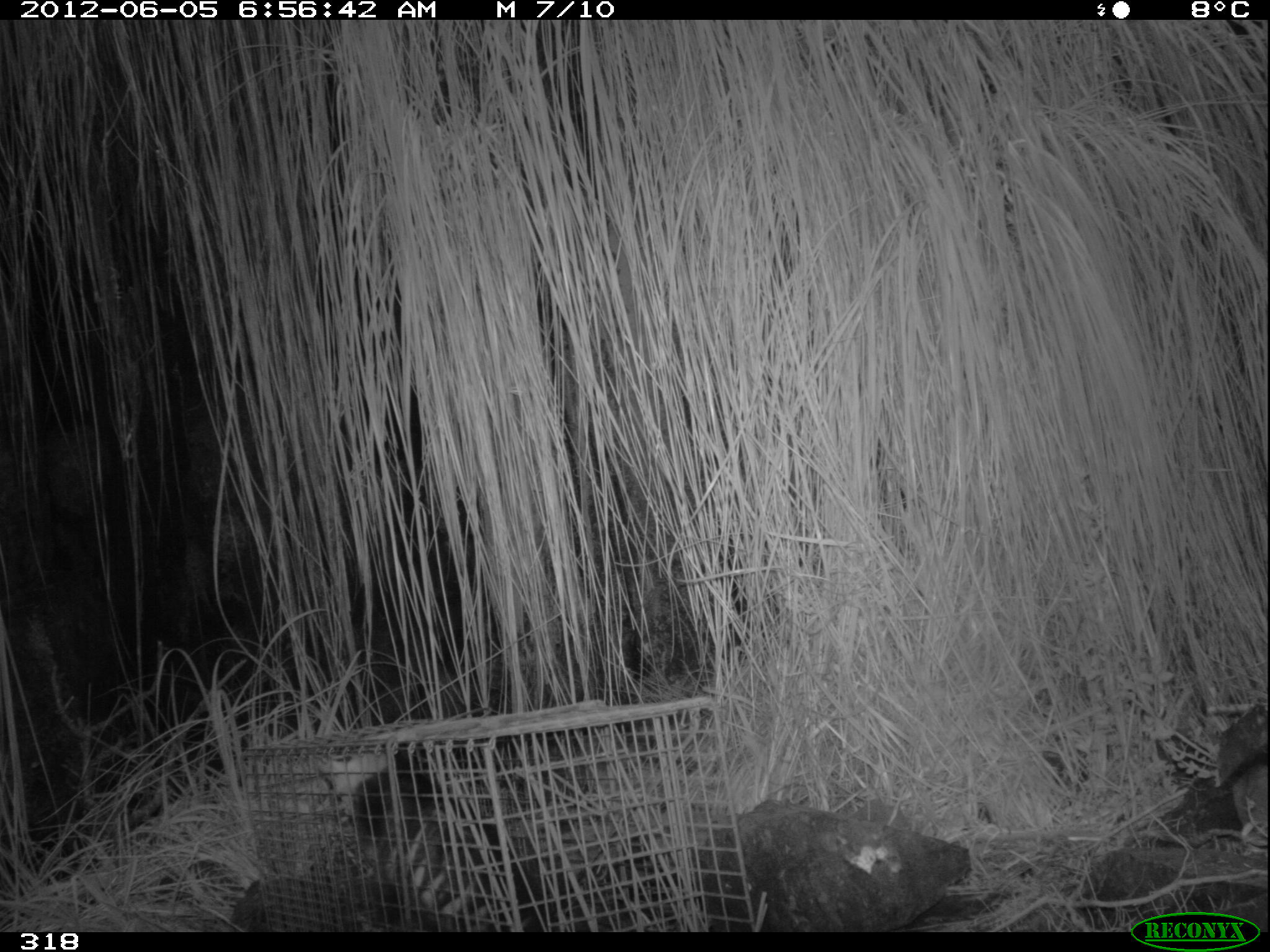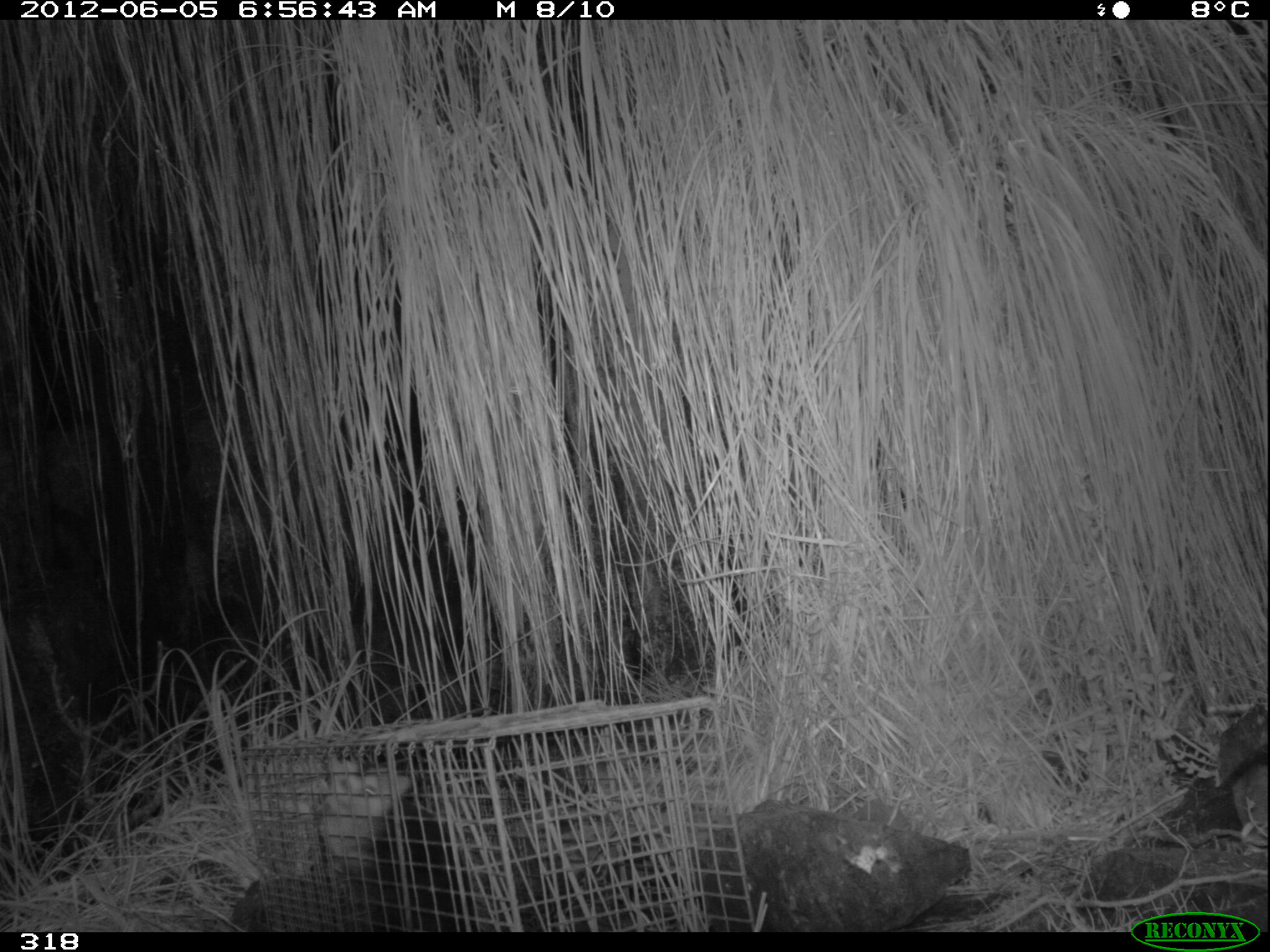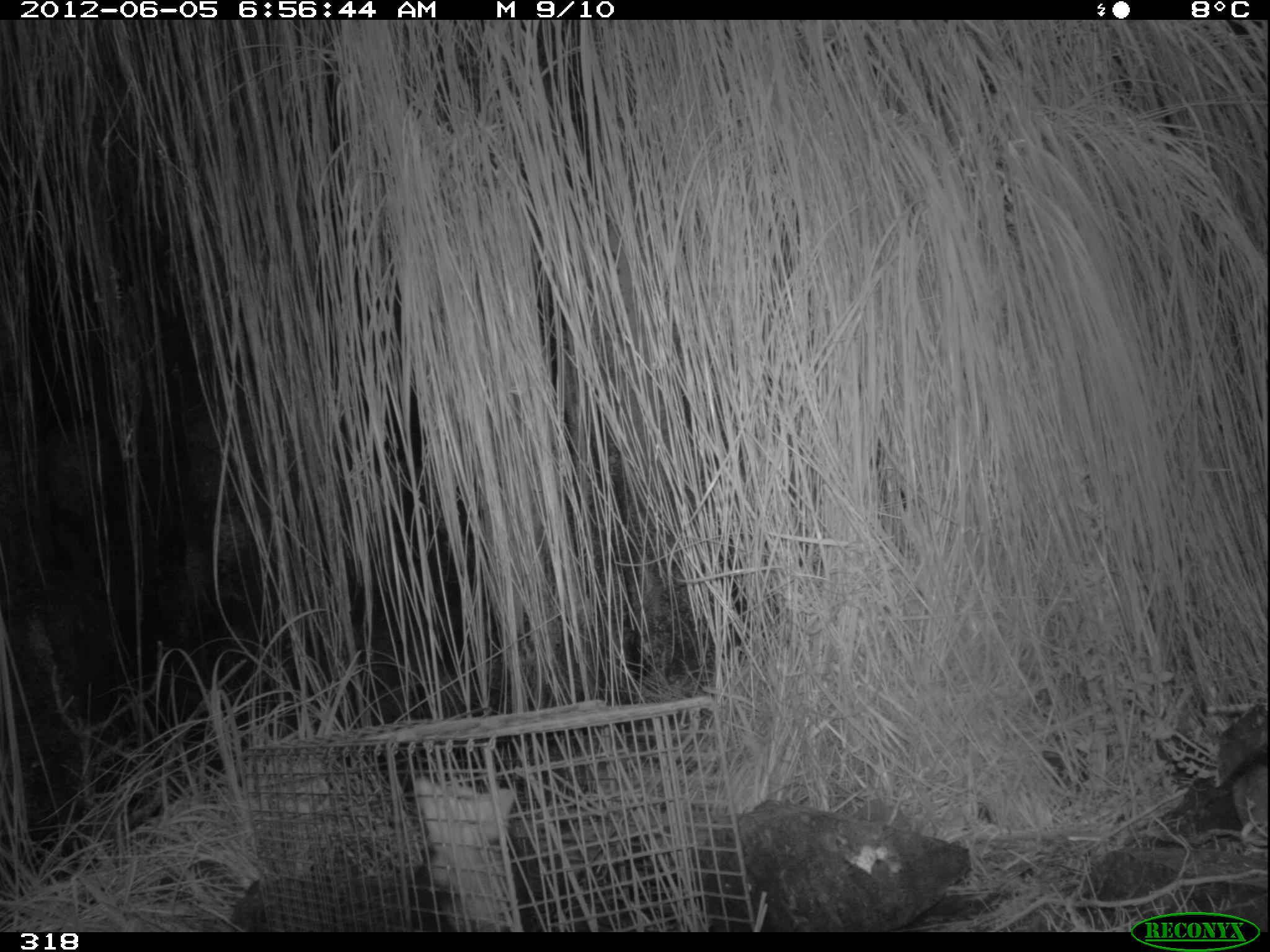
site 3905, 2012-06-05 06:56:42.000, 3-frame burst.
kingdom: Animalia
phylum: Chordata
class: Mammalia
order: Didelphimorphia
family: Didelphidae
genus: Didelphis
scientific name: Didelphis pernigra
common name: andean white-eared opossum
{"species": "Didelphis pernigra (andean white-eared opossum)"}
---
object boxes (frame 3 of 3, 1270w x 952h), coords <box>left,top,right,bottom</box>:
didelphis pernigra: <box>410,775,552,931</box>